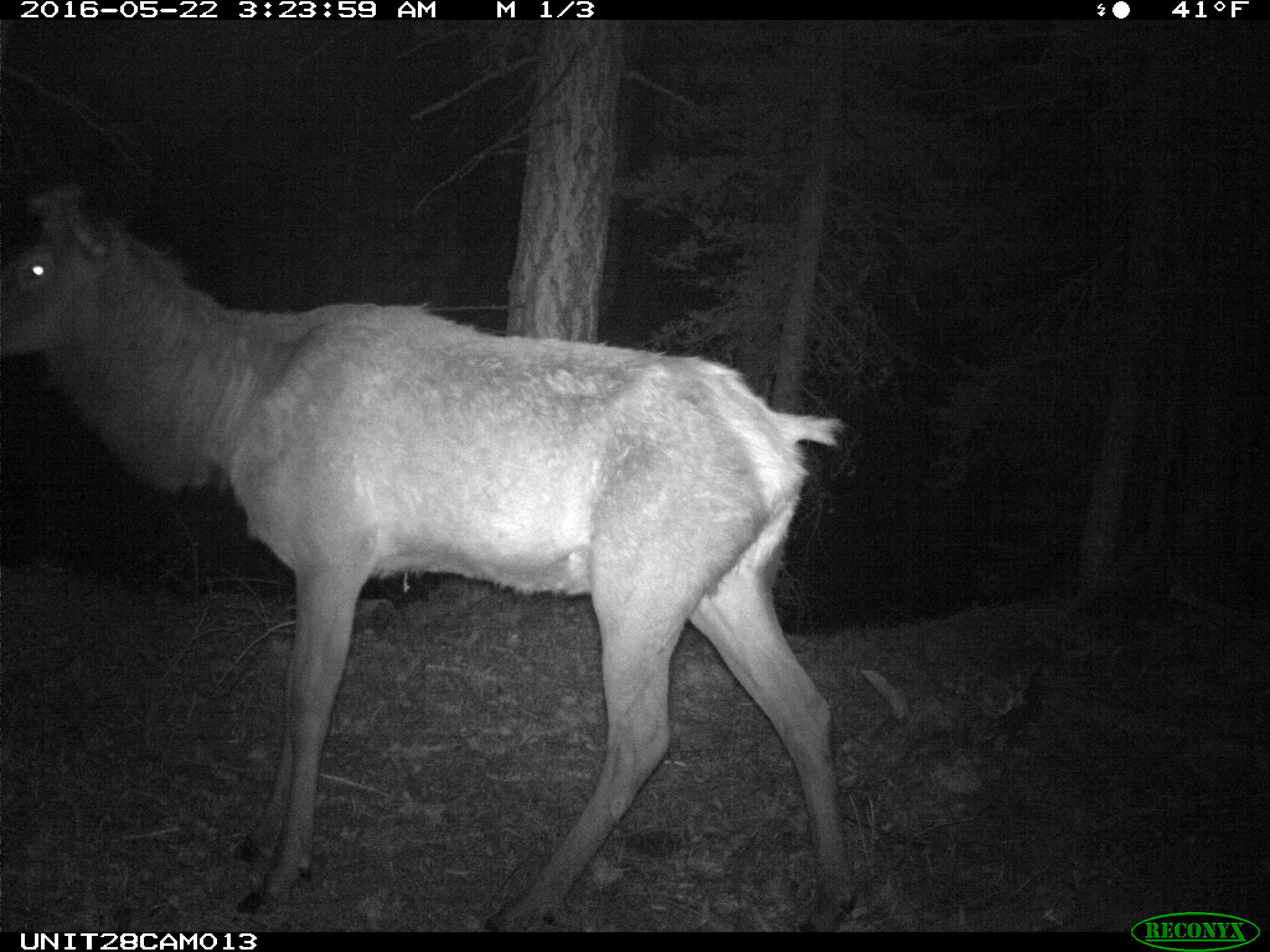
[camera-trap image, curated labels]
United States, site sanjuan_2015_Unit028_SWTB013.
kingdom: Animalia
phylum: Chordata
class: Mammalia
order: Artiodactyla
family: Cervidae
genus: Cervus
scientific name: Cervus elaphus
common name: red deer